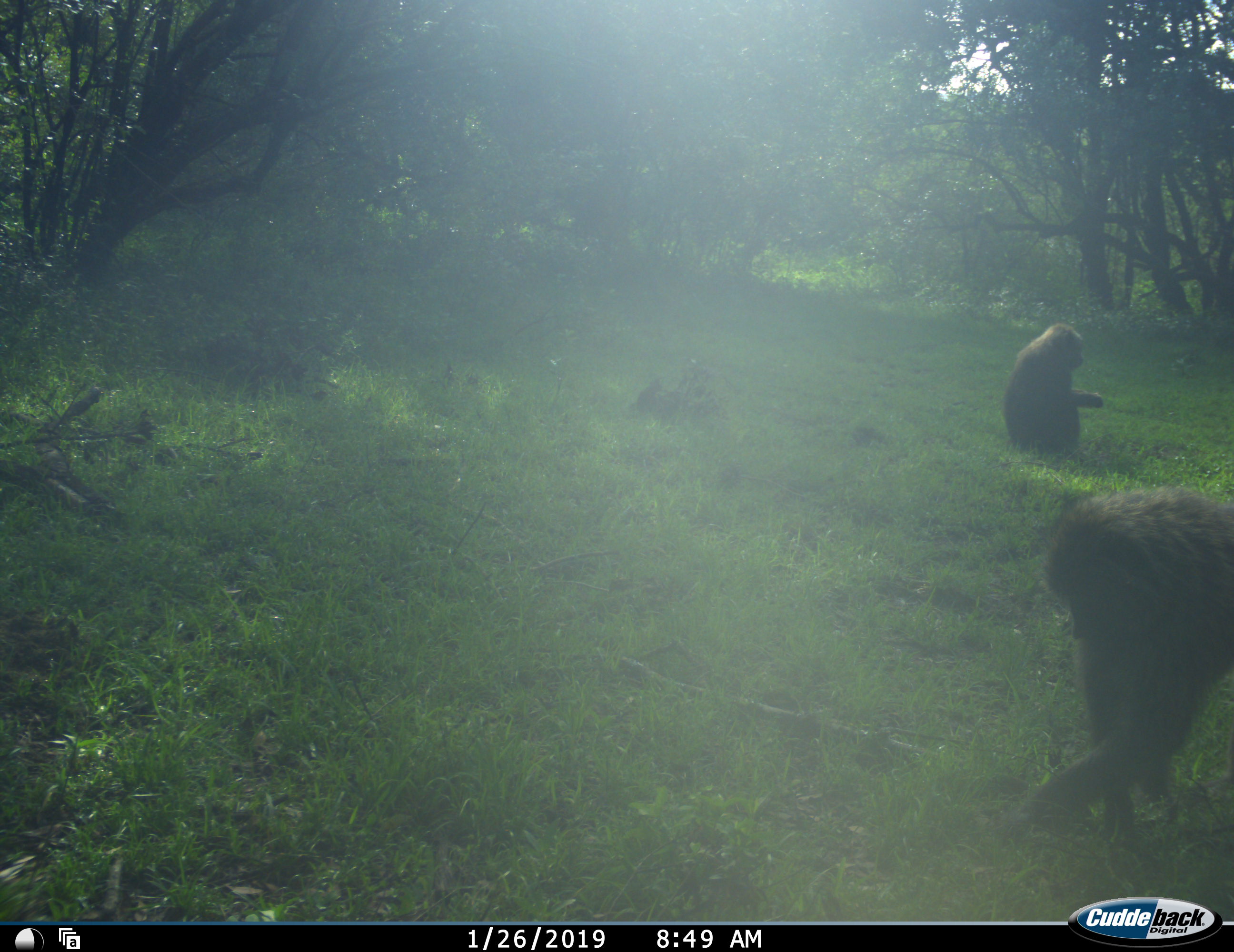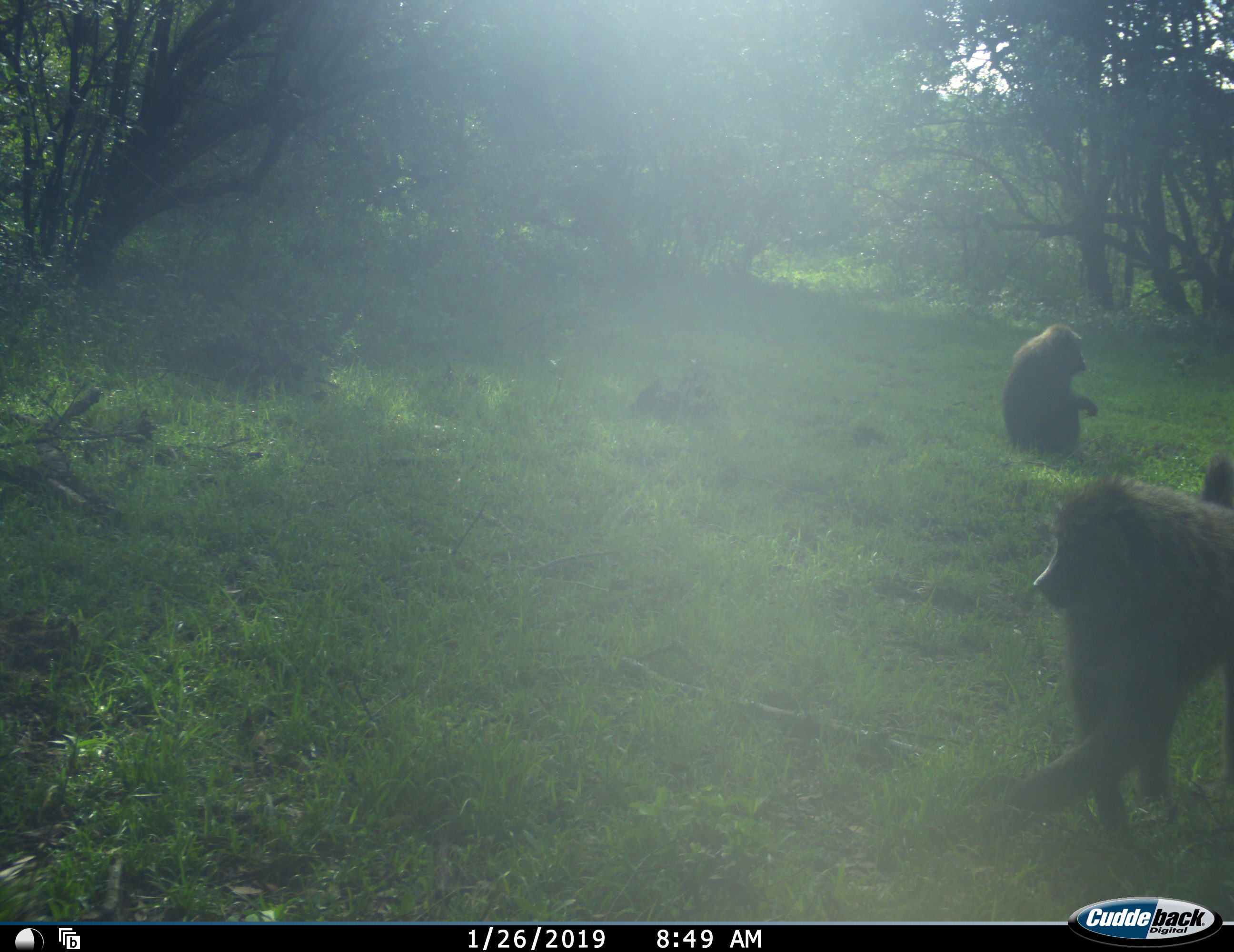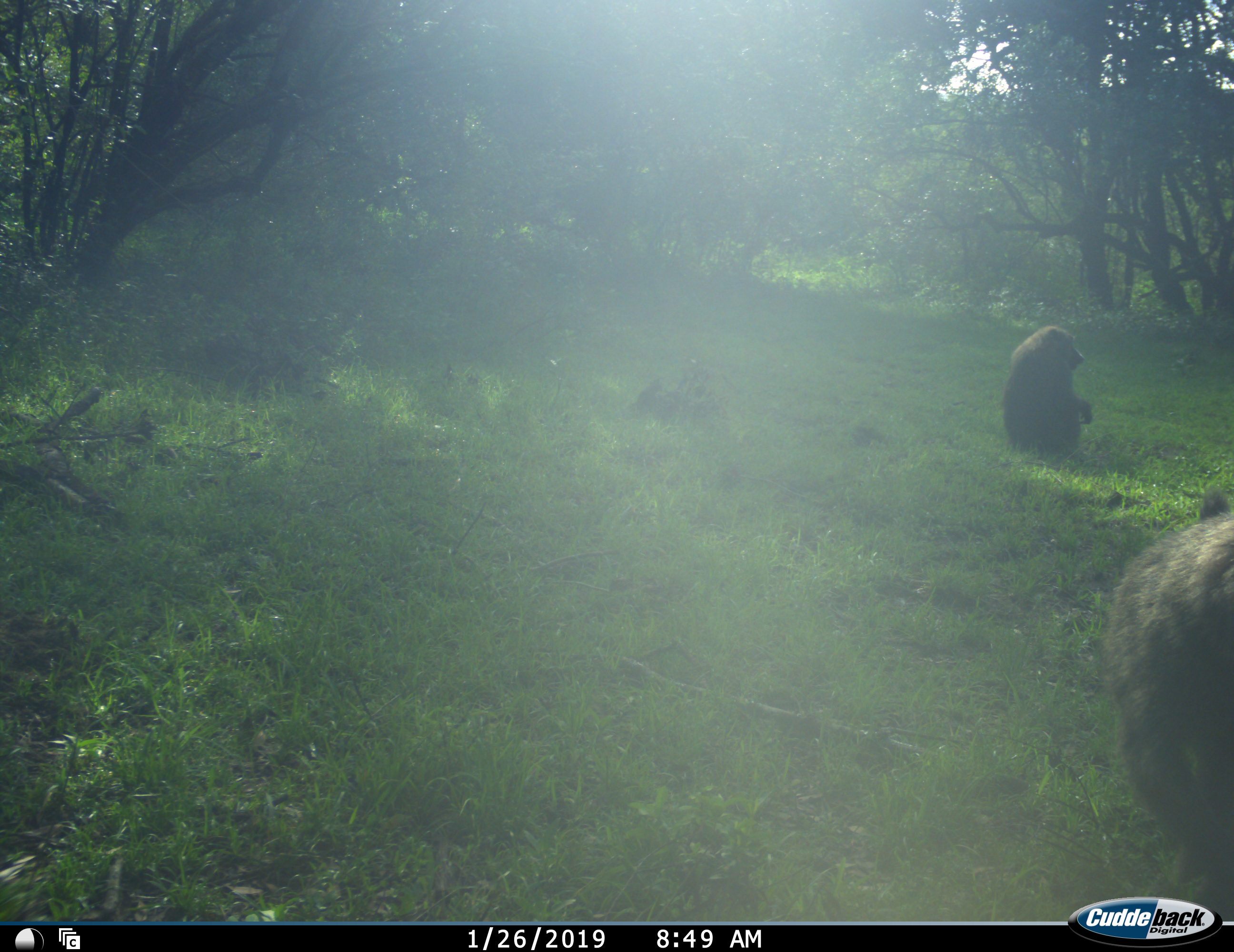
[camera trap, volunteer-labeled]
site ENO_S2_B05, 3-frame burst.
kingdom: Animalia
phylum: Chordata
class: Mammalia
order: Primates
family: Cercopithecidae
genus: Papio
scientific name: Papio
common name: baboon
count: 2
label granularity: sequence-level